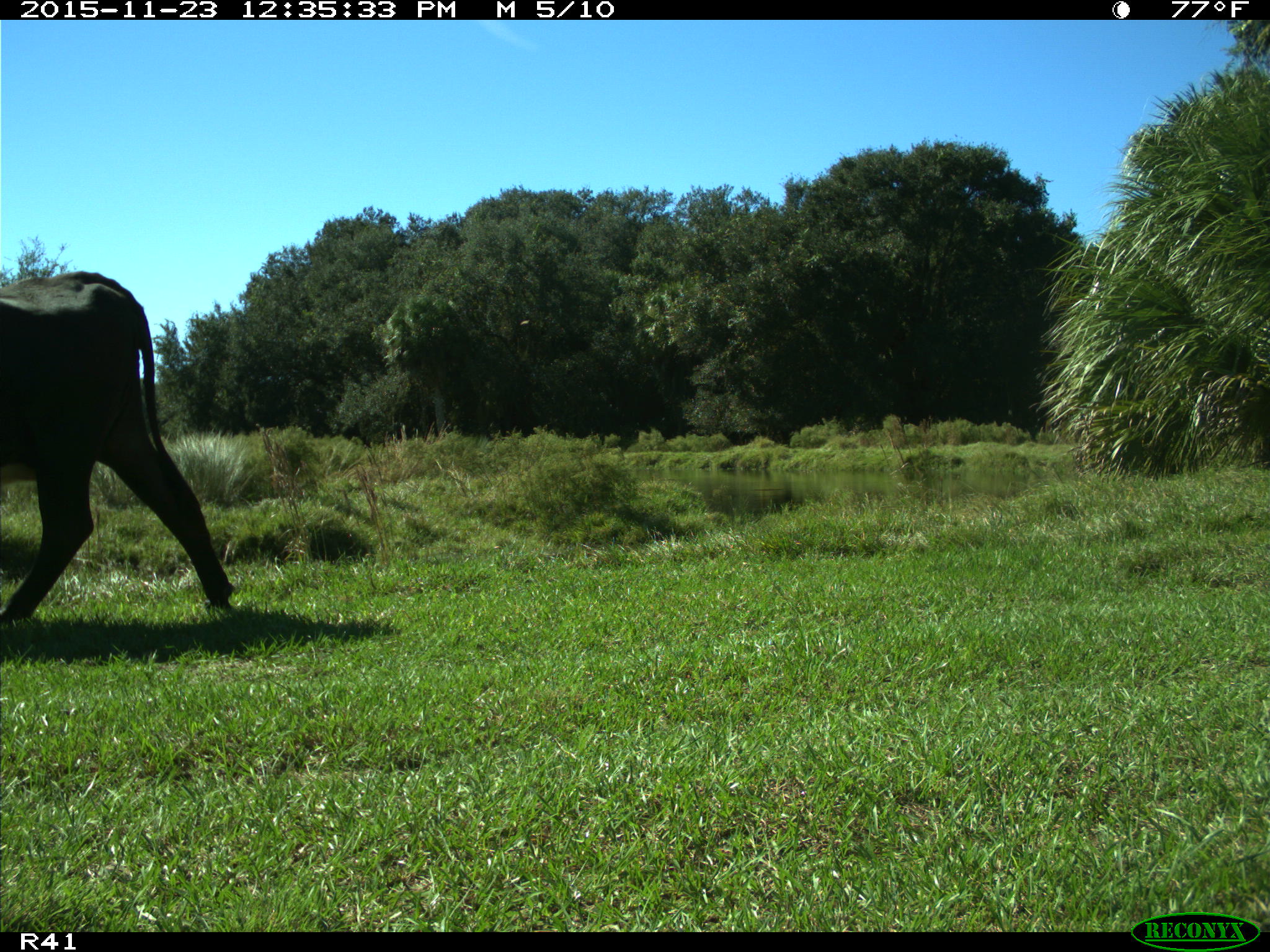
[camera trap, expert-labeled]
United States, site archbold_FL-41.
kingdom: Animalia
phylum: Chordata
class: Mammalia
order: Artiodactyla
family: Bovidae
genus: Bos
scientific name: Bos taurus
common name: domestic cow